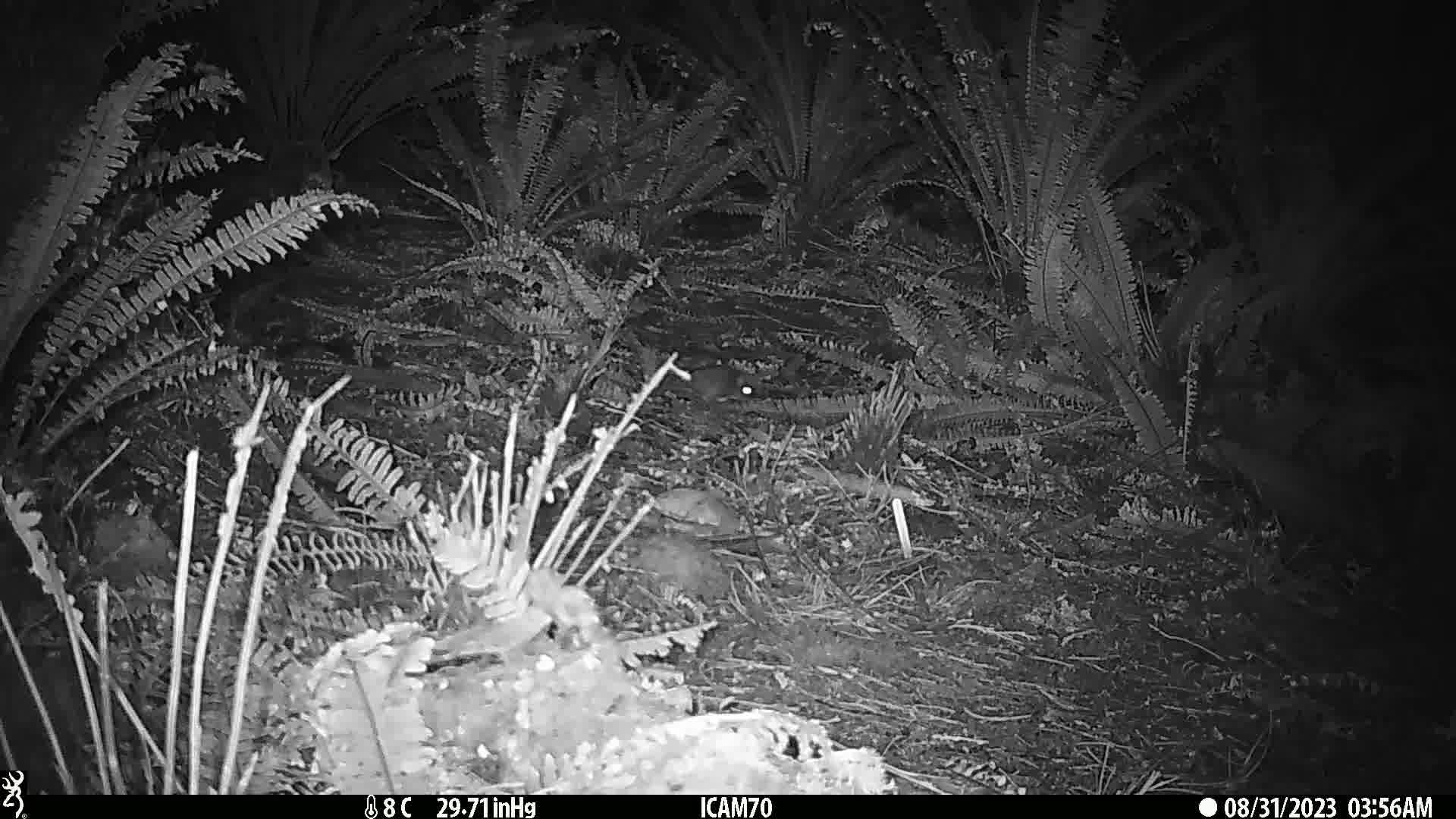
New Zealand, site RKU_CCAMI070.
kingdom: Animalia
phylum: Chordata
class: Mammalia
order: Rodentia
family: Muridae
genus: Rattus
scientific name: Rattus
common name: rat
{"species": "rat (Rattus)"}